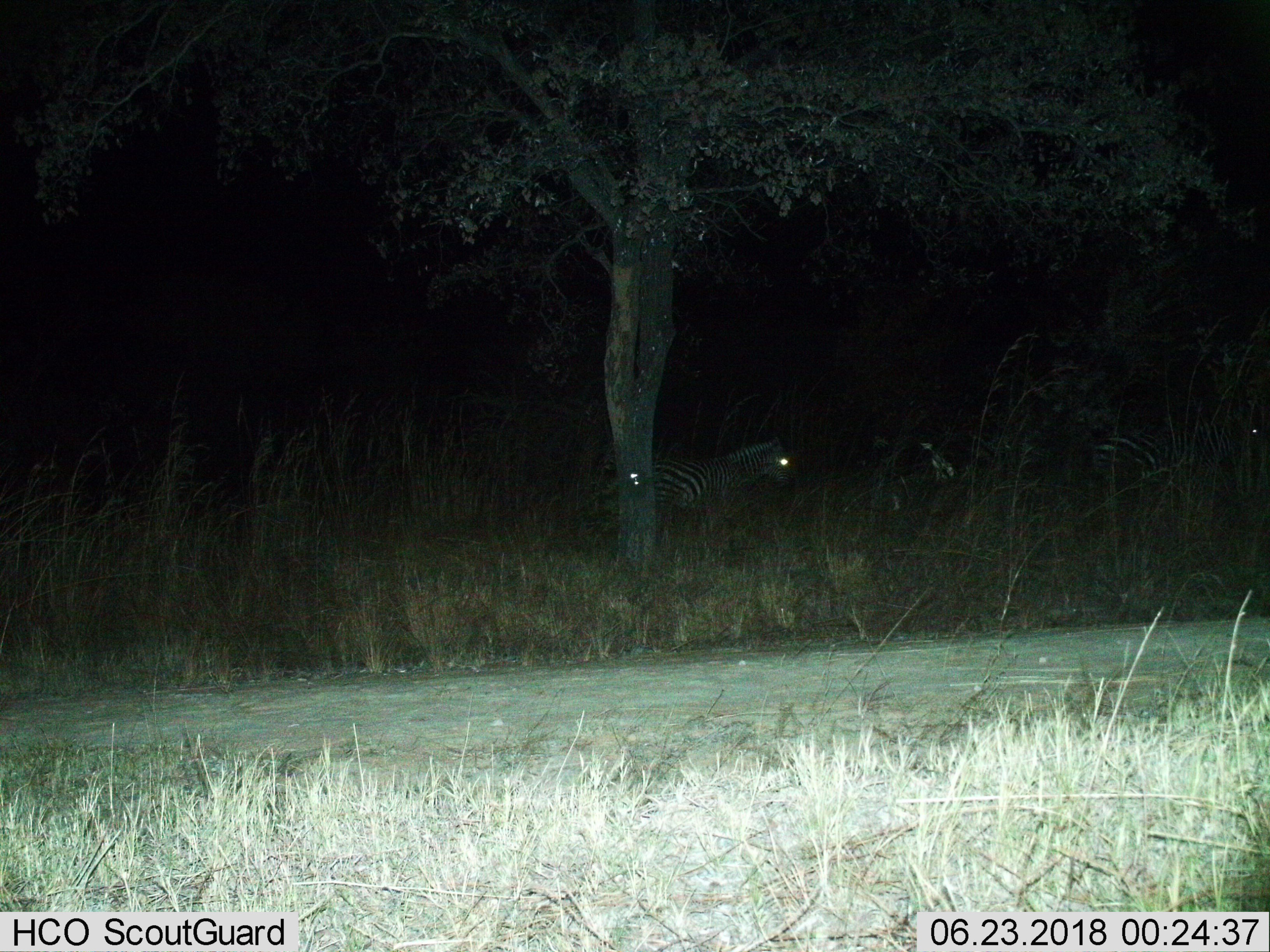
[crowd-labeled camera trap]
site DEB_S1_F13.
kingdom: Animalia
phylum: Chordata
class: Mammalia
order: Perissodactyla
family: Equidae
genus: Equus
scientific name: Equus quagga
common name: plains zebra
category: zebraplains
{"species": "zebraplains (plains zebra) (Equus quagga)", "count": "1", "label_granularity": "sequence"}